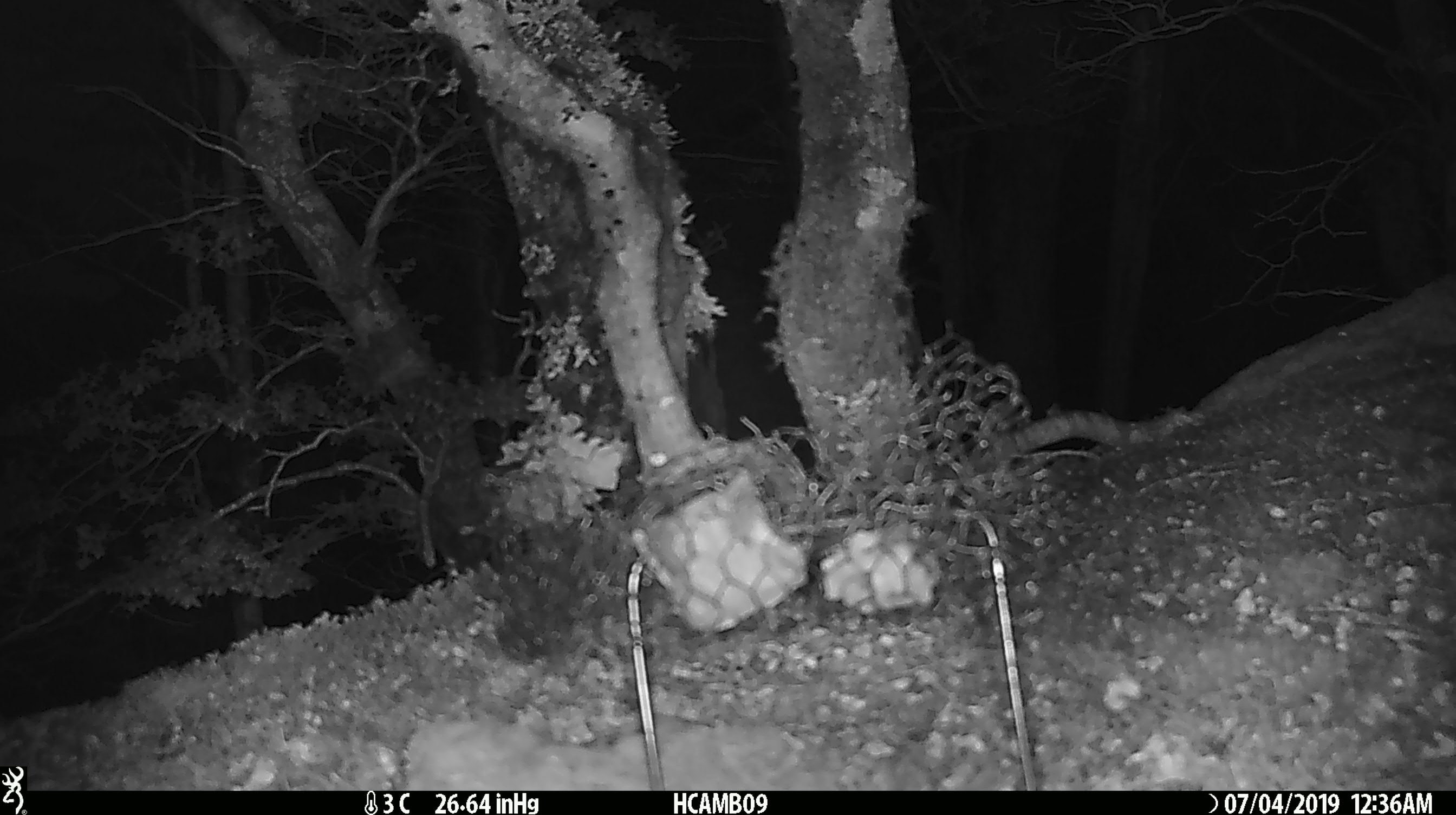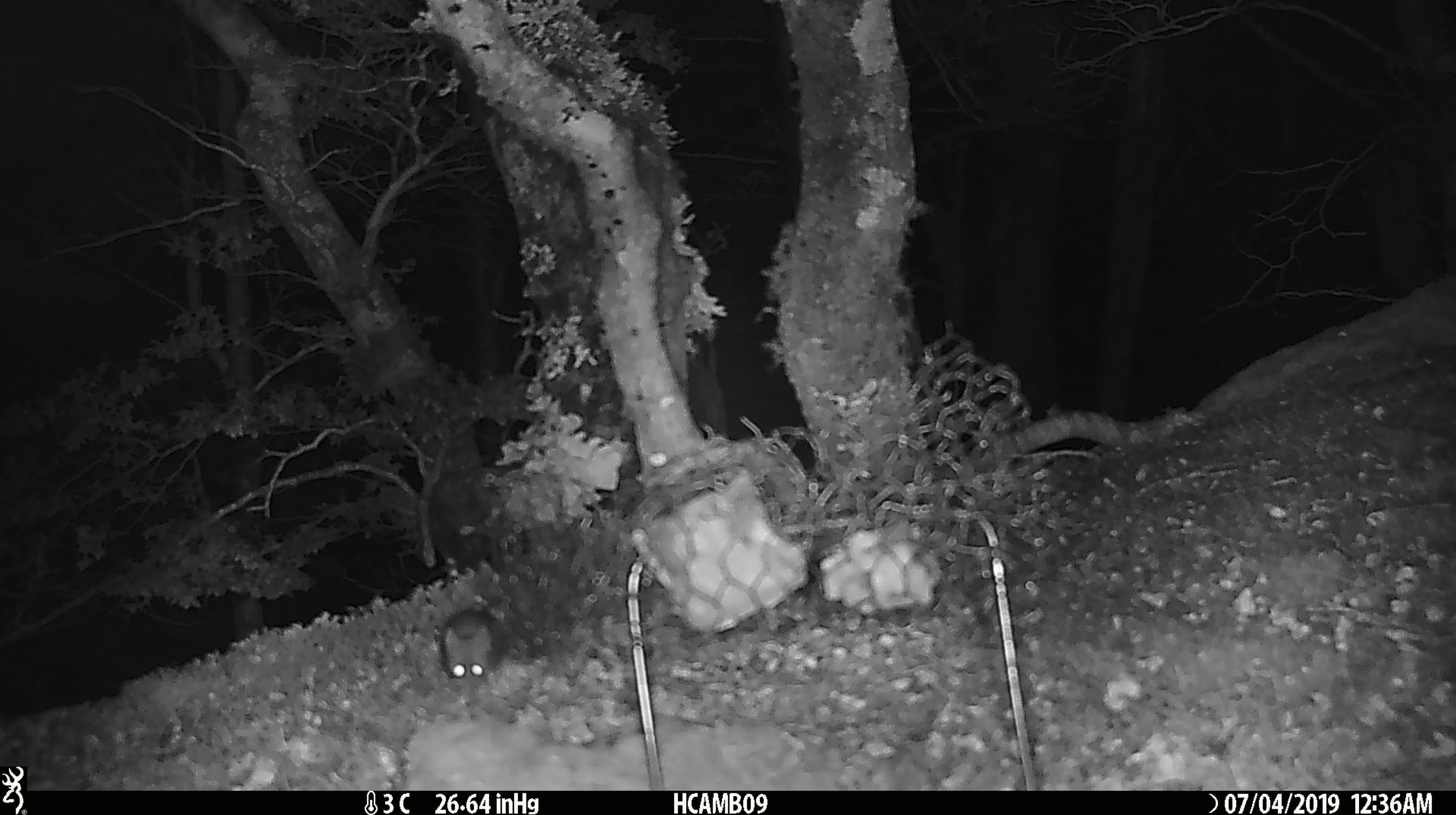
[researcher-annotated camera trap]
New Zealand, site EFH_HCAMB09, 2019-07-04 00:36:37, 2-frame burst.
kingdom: Animalia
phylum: Chordata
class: Mammalia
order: Rodentia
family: Muridae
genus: Mus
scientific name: Mus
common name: mouse